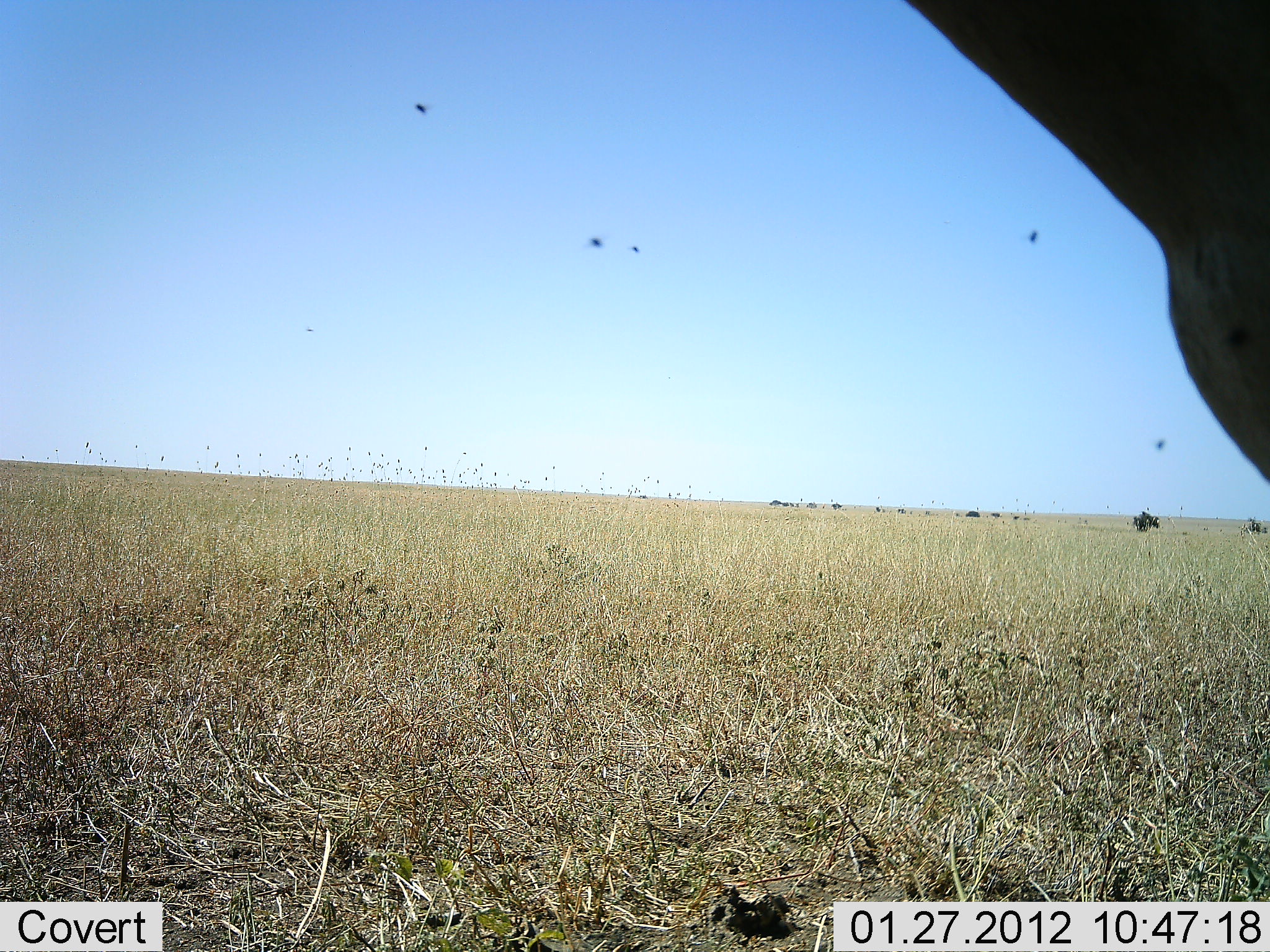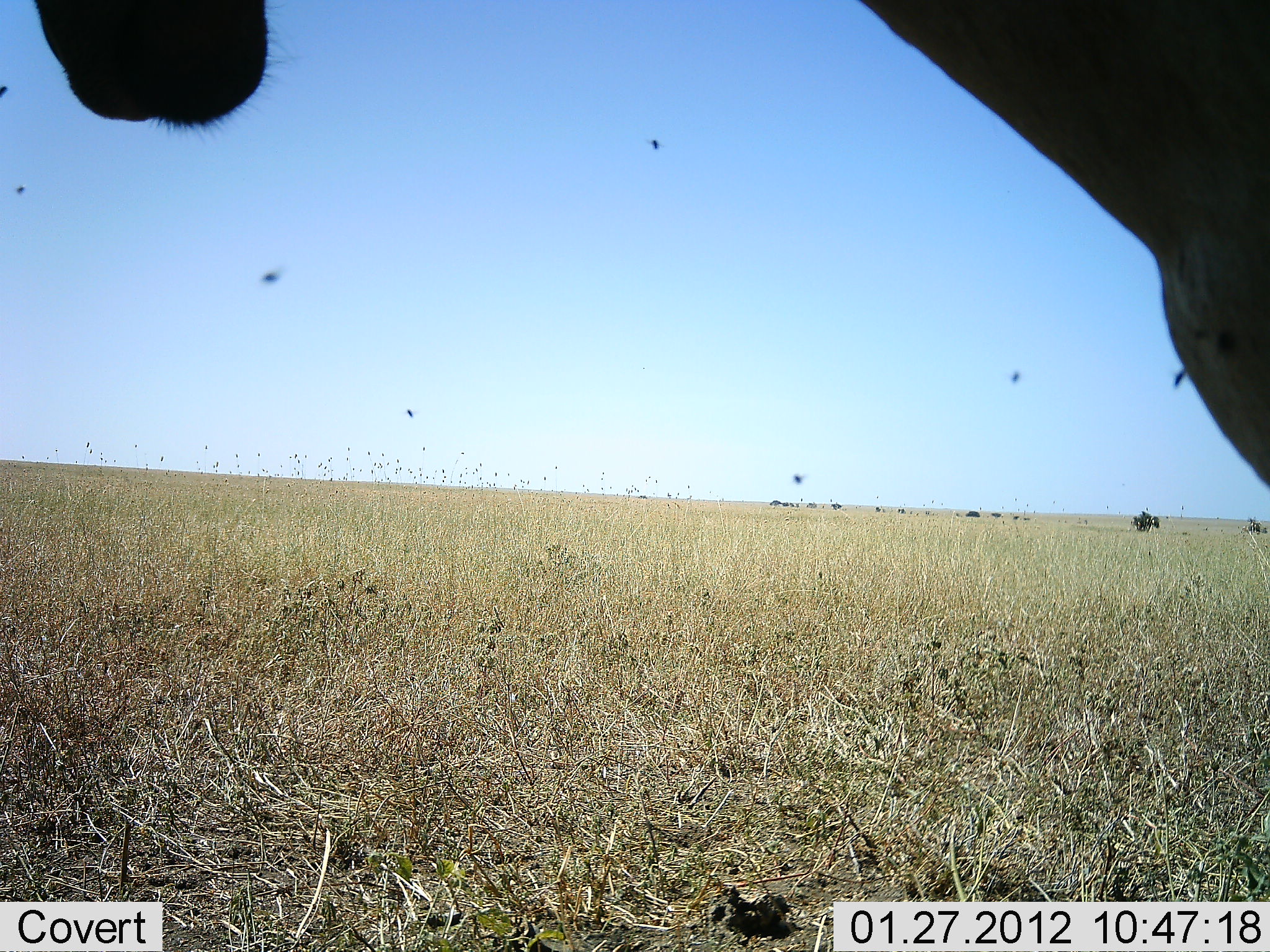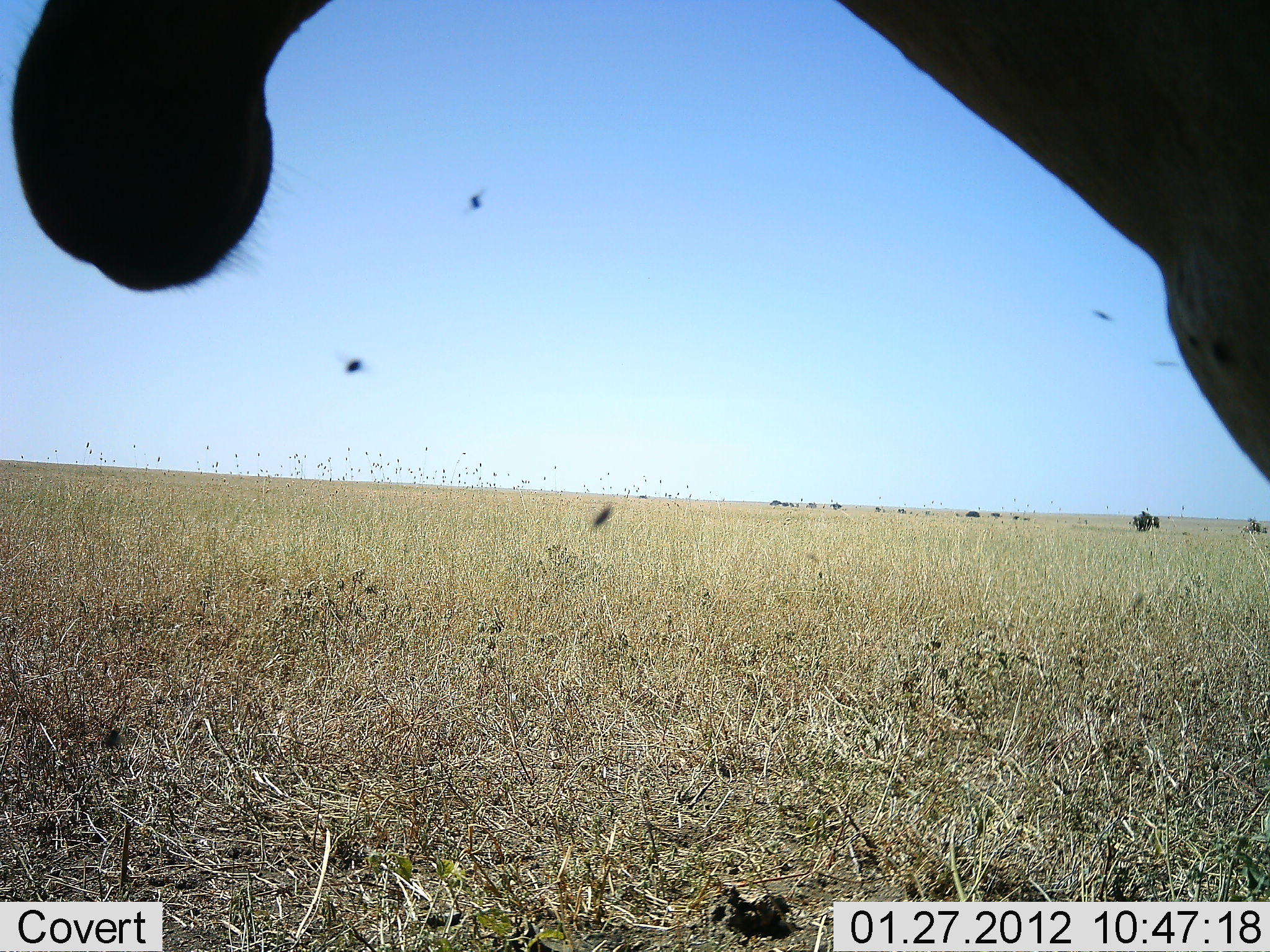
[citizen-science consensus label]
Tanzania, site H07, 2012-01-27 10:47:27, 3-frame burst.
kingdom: Animalia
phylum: Chordata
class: Mammalia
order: Artiodactyla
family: Bovidae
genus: Alcelaphus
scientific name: Alcelaphus buselaphus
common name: hartebeest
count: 1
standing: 86%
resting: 10%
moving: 5%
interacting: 0%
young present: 0%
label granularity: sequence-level